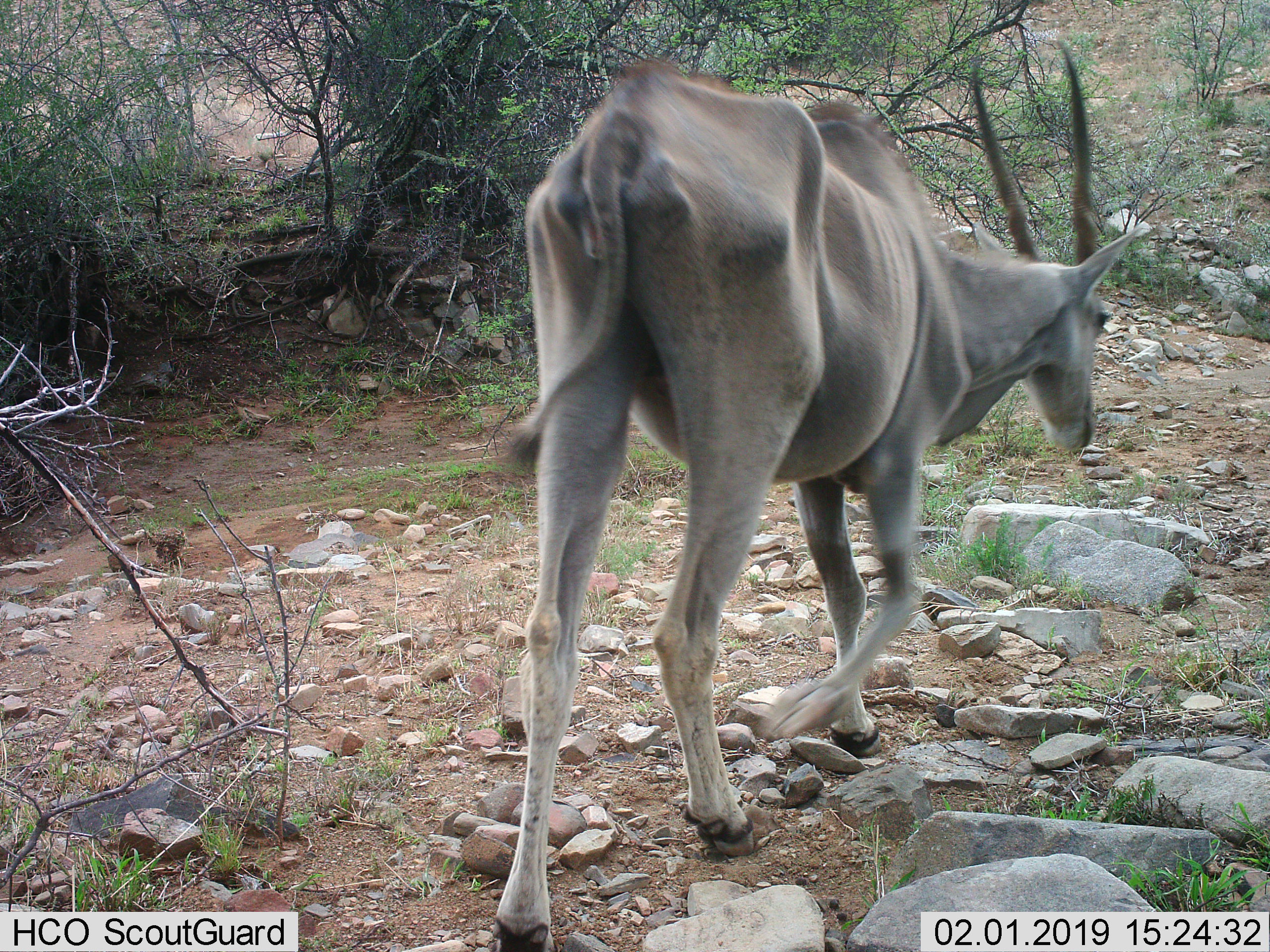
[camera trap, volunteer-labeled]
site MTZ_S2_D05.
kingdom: Animalia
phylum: Chordata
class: Mammalia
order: Artiodactyla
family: Bovidae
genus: Tragelaphus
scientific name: Tragelaphus oryx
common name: eland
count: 1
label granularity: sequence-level